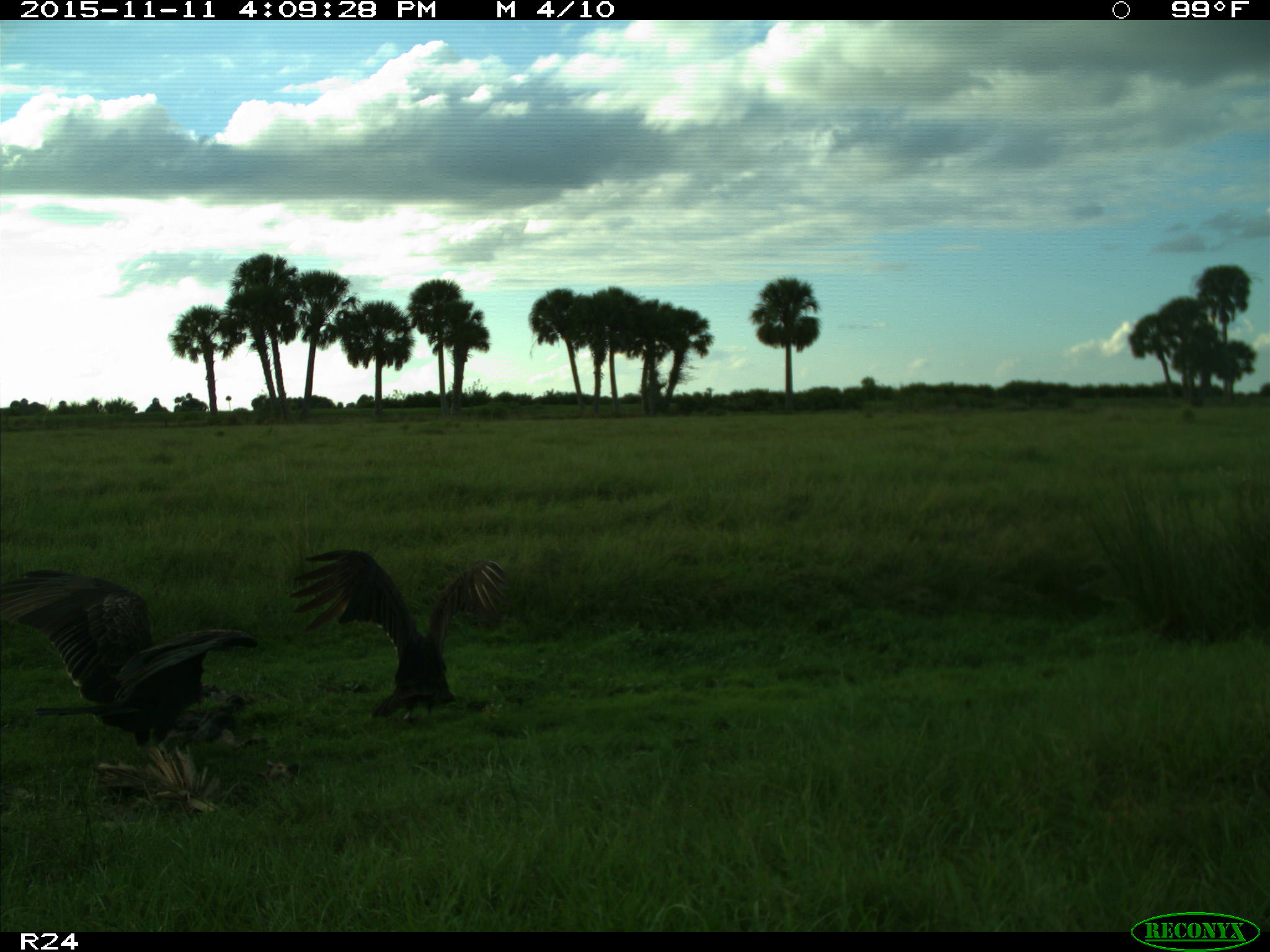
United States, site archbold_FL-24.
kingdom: Animalia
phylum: Chordata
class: Aves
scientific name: Aves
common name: birds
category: unidentified bird